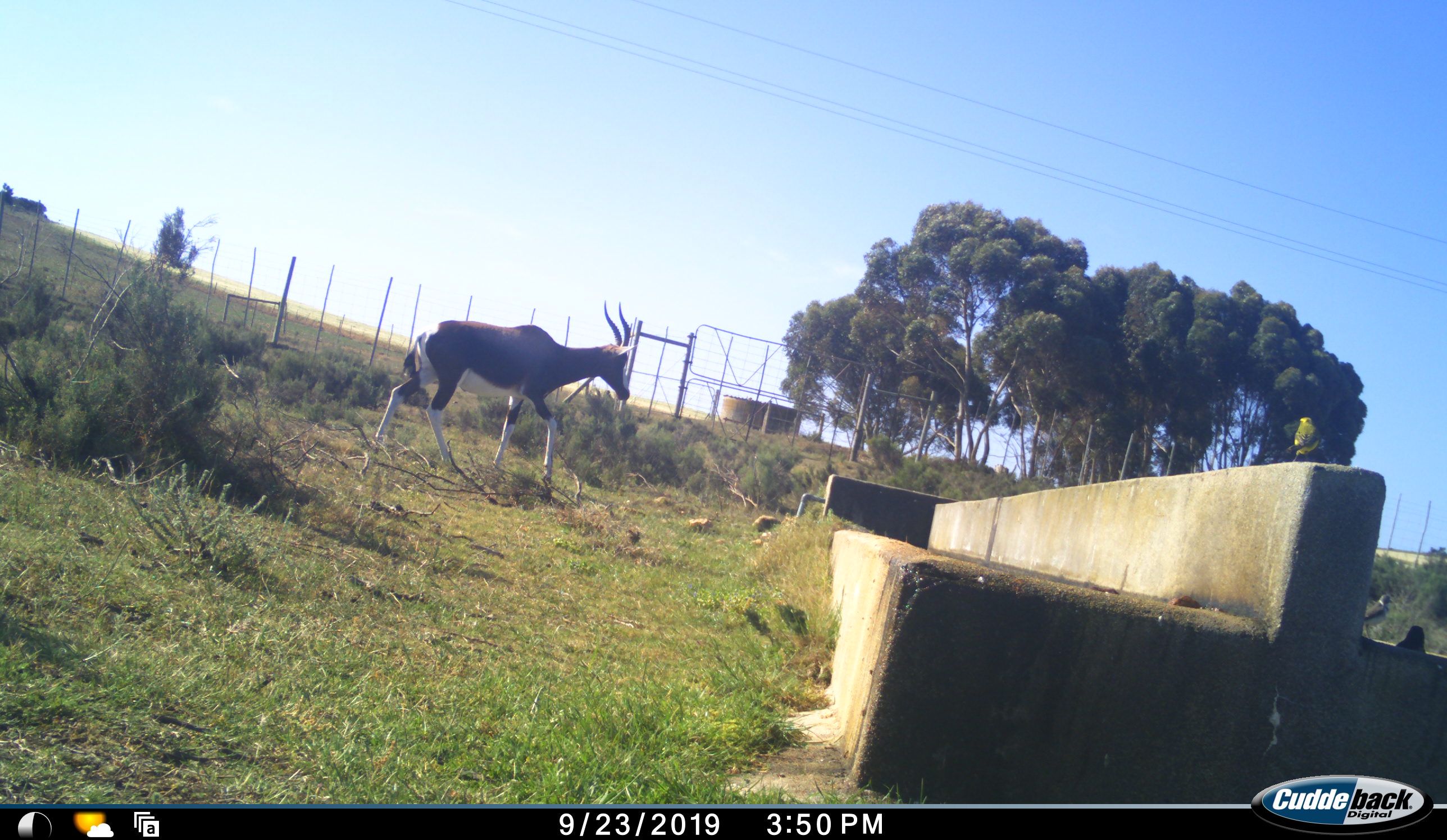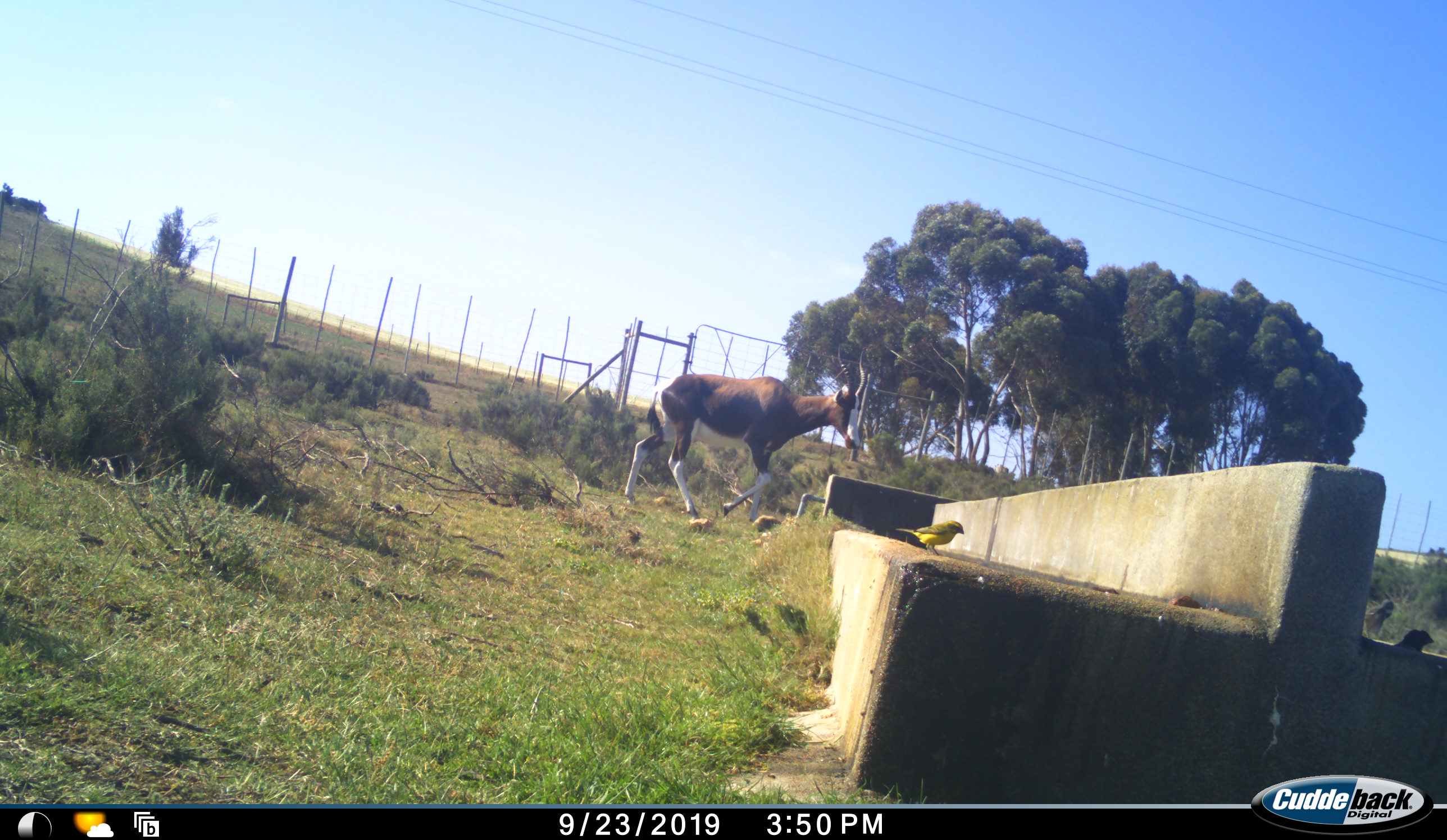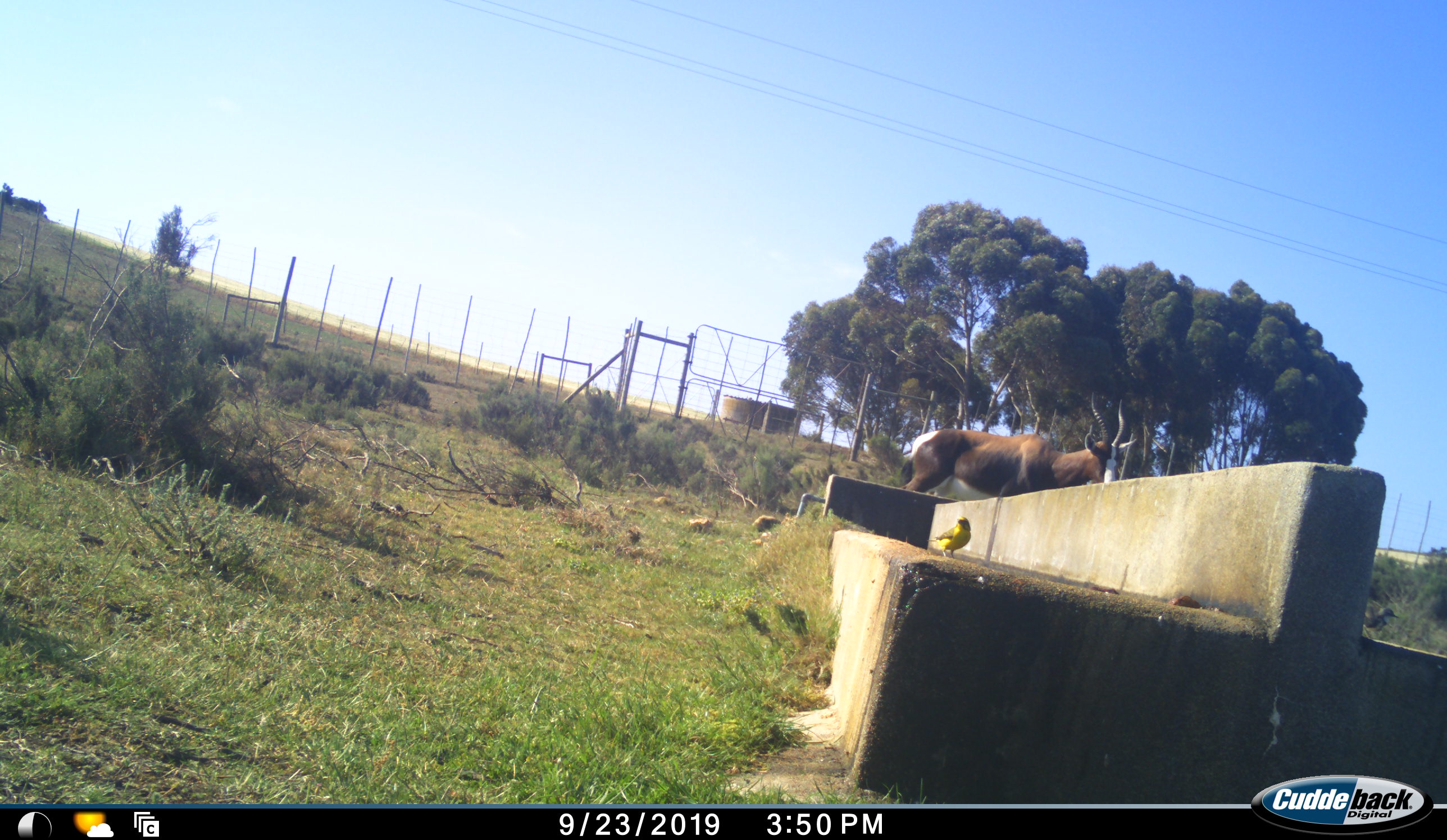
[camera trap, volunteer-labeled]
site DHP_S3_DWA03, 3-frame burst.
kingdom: Animalia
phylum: Chordata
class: Aves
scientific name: Aves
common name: bird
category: birdother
Birdother (bird) (Aves), count 3. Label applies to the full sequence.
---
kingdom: Animalia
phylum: Chordata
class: Mammalia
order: Artiodactyla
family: Bovidae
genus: Damaliscus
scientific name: Damaliscus pygargus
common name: bontebok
Bontebok (Damaliscus pygargus), count 1. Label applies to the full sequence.